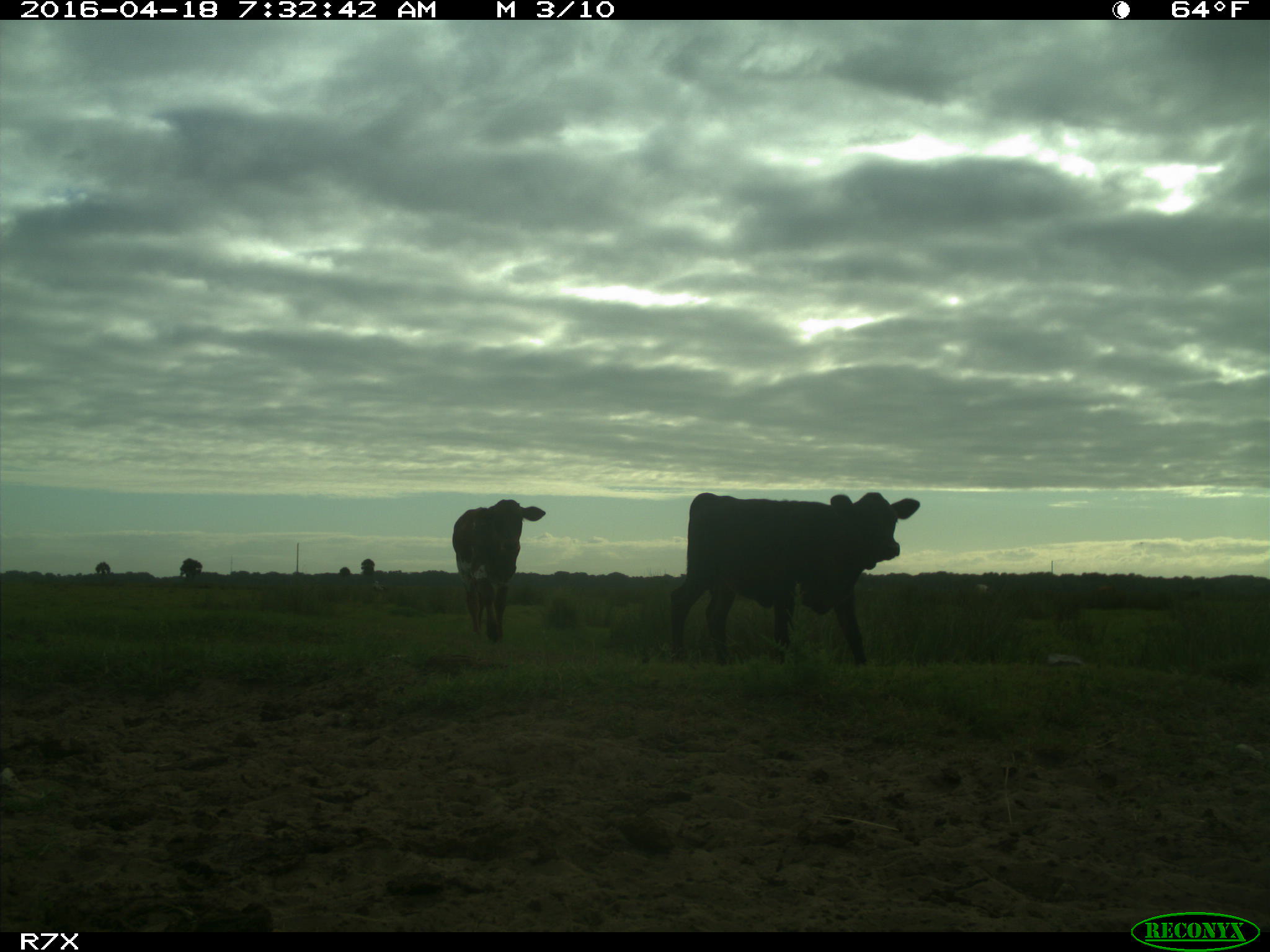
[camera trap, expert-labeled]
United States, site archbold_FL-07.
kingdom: Animalia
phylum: Chordata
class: Mammalia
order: Artiodactyla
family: Bovidae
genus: Bos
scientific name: Bos taurus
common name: domestic cow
Bos taurus (domestic cow).